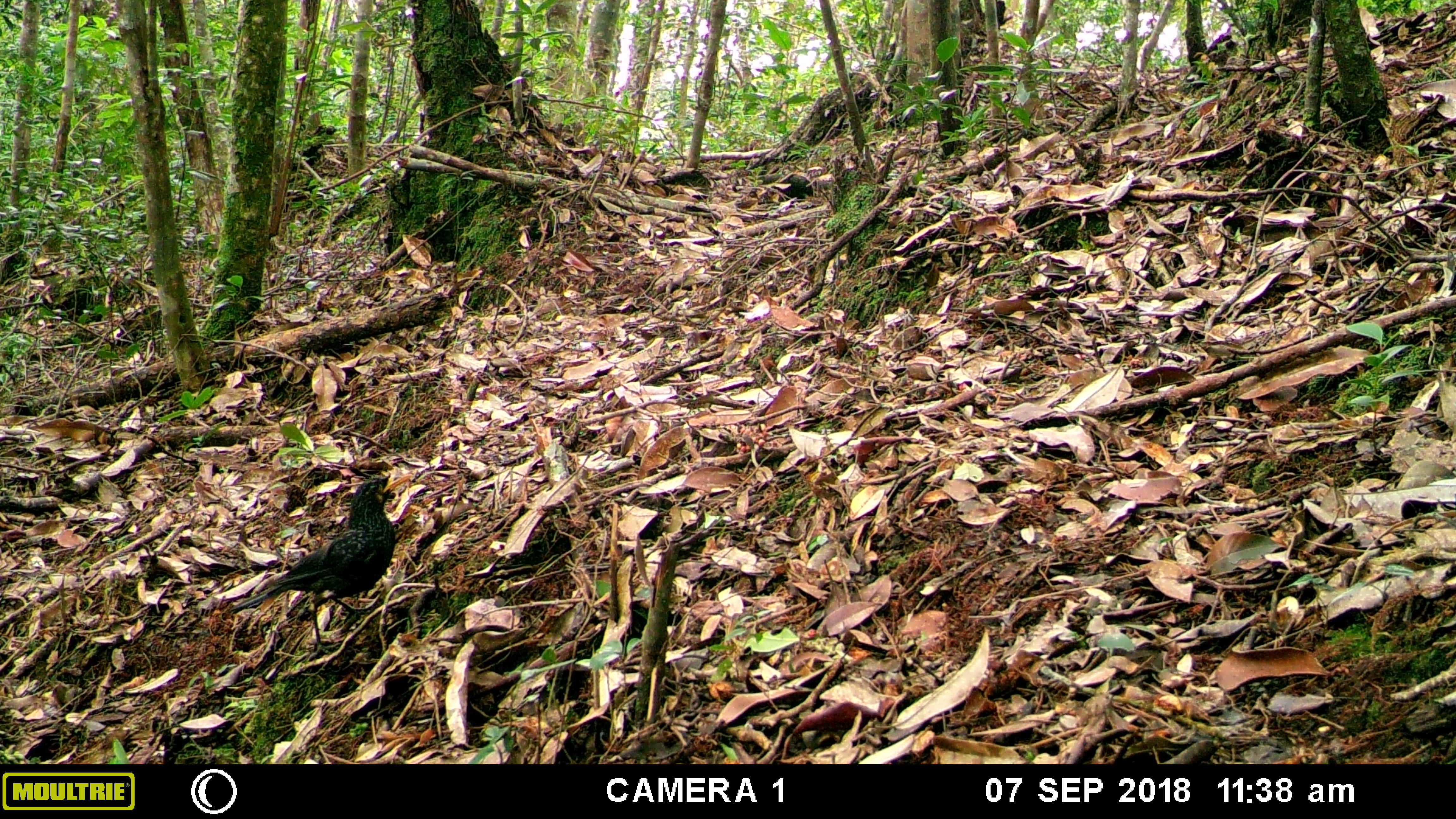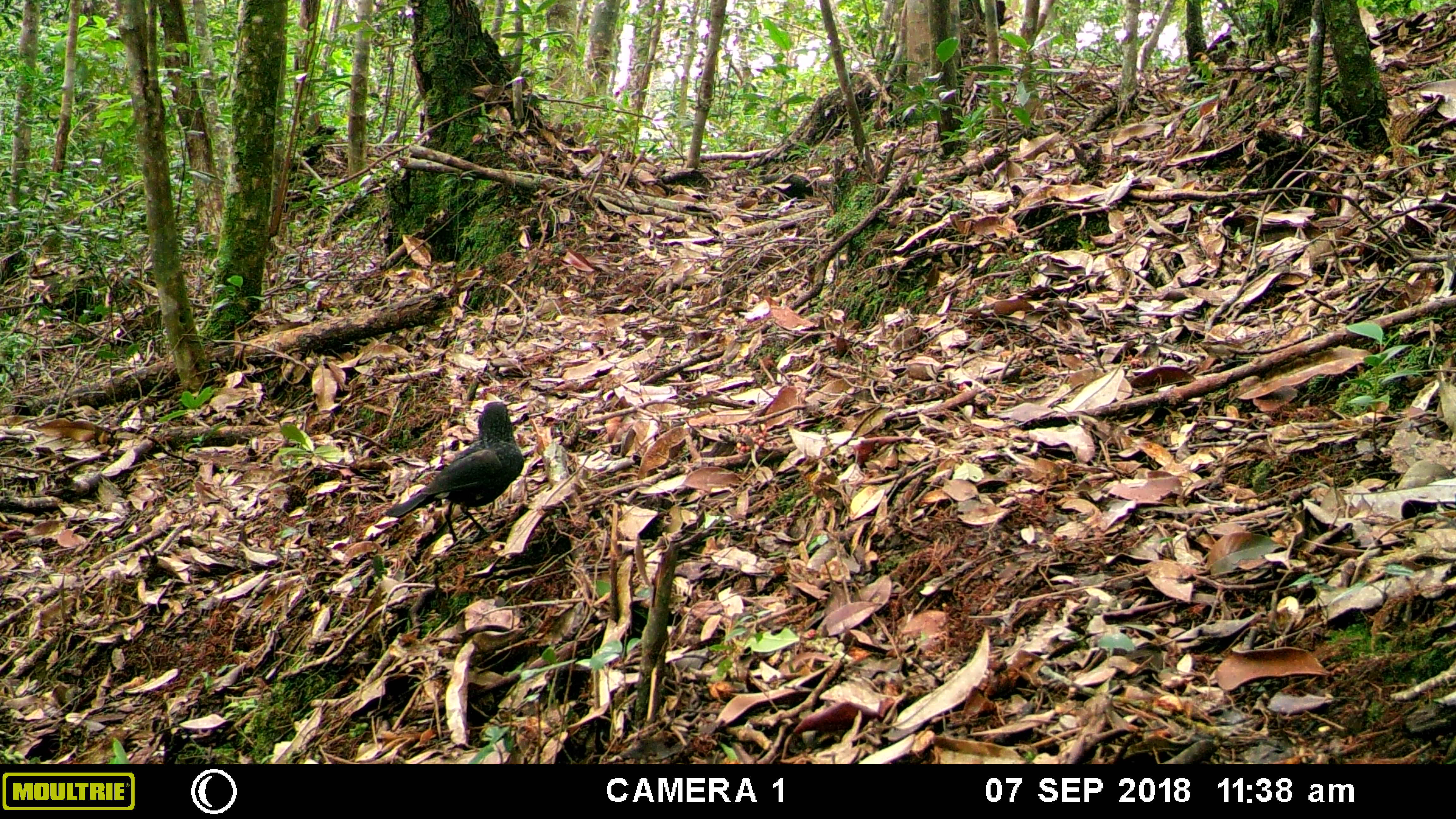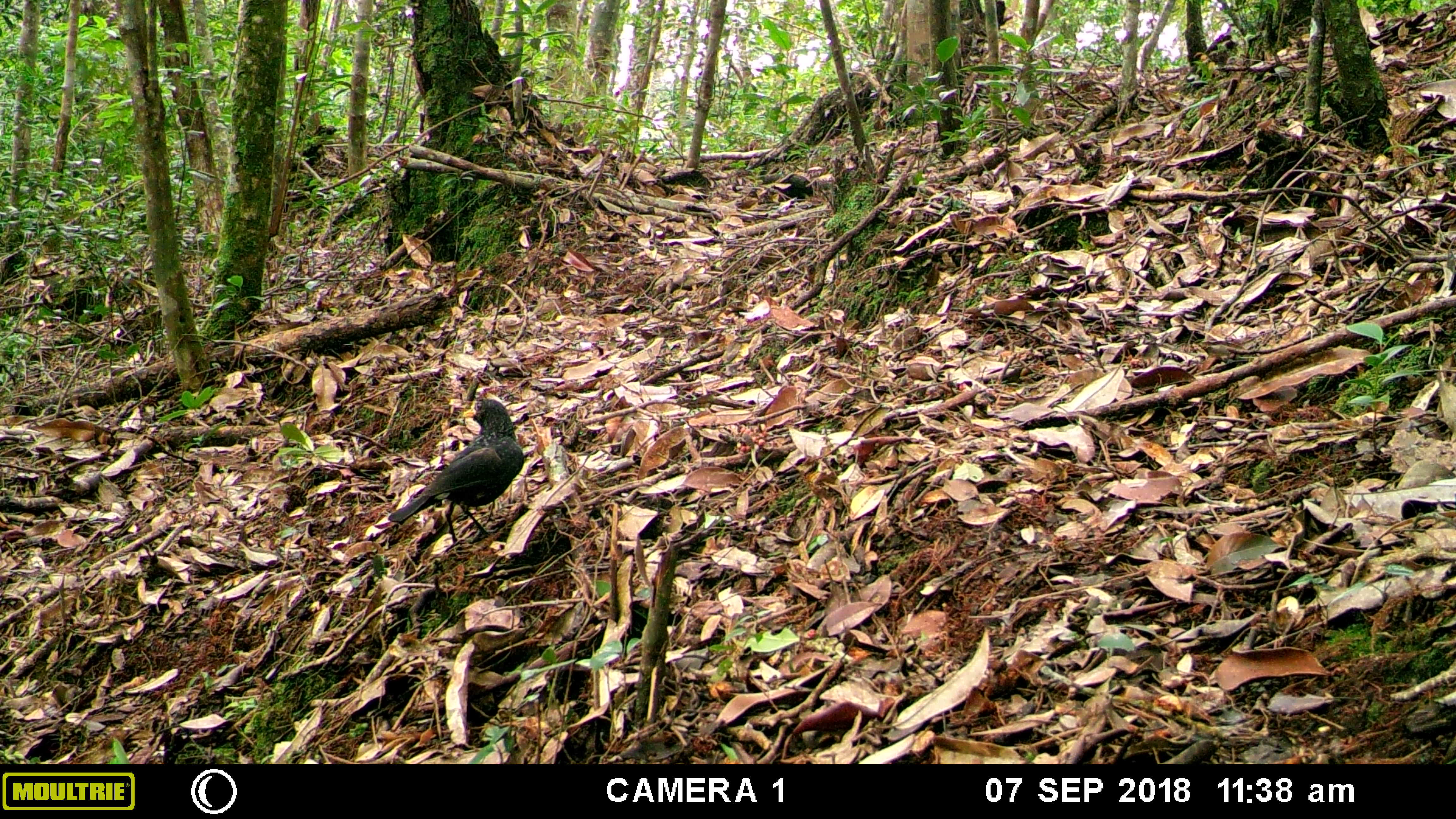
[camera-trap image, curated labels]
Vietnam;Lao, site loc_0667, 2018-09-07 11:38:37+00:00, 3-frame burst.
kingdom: Animalia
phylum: Chordata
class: Aves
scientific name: Aves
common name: bird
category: unidentified bird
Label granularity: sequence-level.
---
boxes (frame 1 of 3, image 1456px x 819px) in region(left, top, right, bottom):
unidentified bird: region(227, 473, 414, 662)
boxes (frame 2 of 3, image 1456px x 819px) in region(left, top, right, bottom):
unidentified bird: region(383, 400, 525, 553)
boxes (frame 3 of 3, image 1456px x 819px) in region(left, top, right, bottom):
unidentified bird: region(386, 398, 526, 554)